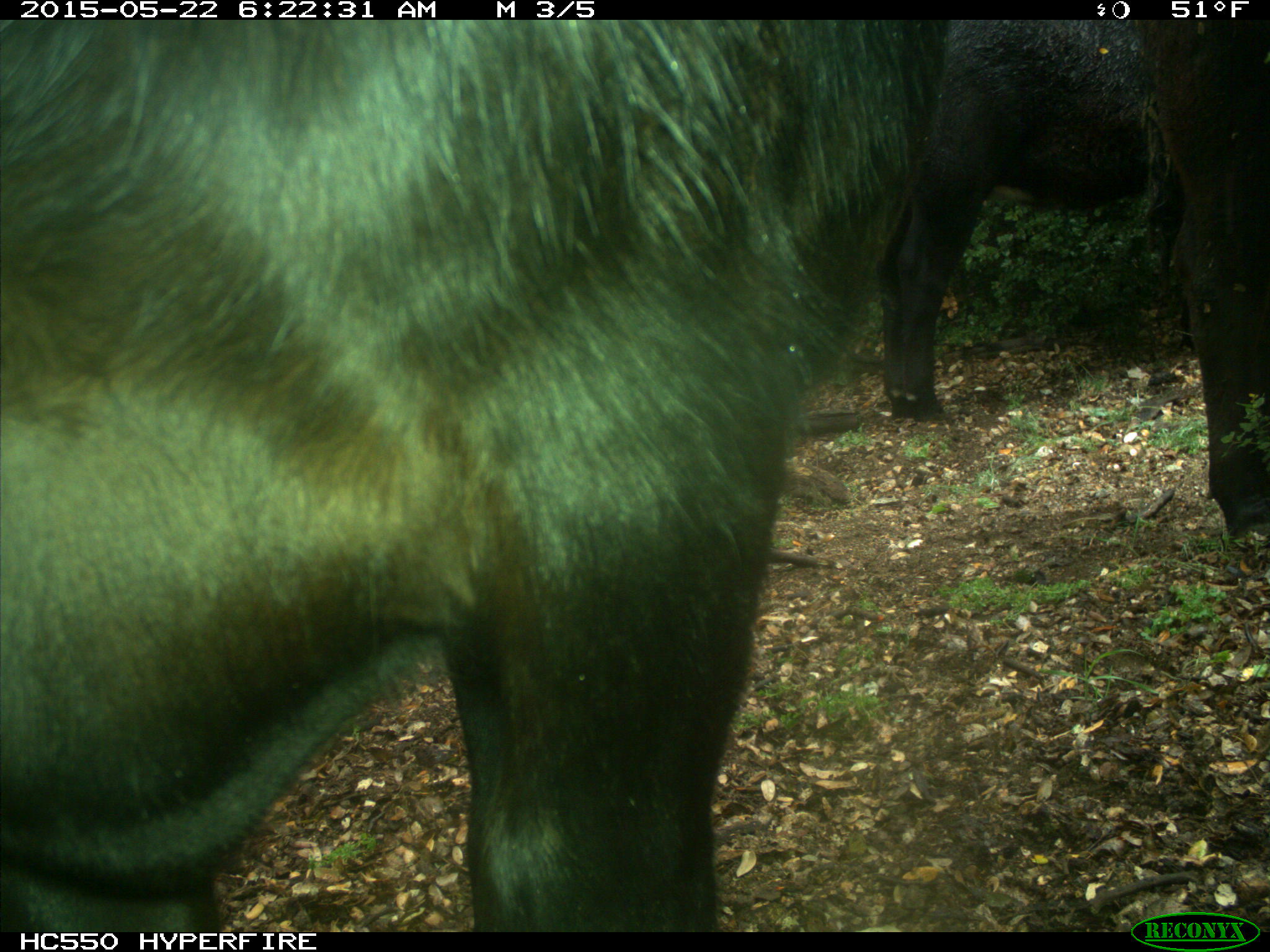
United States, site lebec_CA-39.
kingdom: Animalia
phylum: Chordata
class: Mammalia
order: Artiodactyla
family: Bovidae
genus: Bos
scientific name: Bos taurus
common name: domestic cow